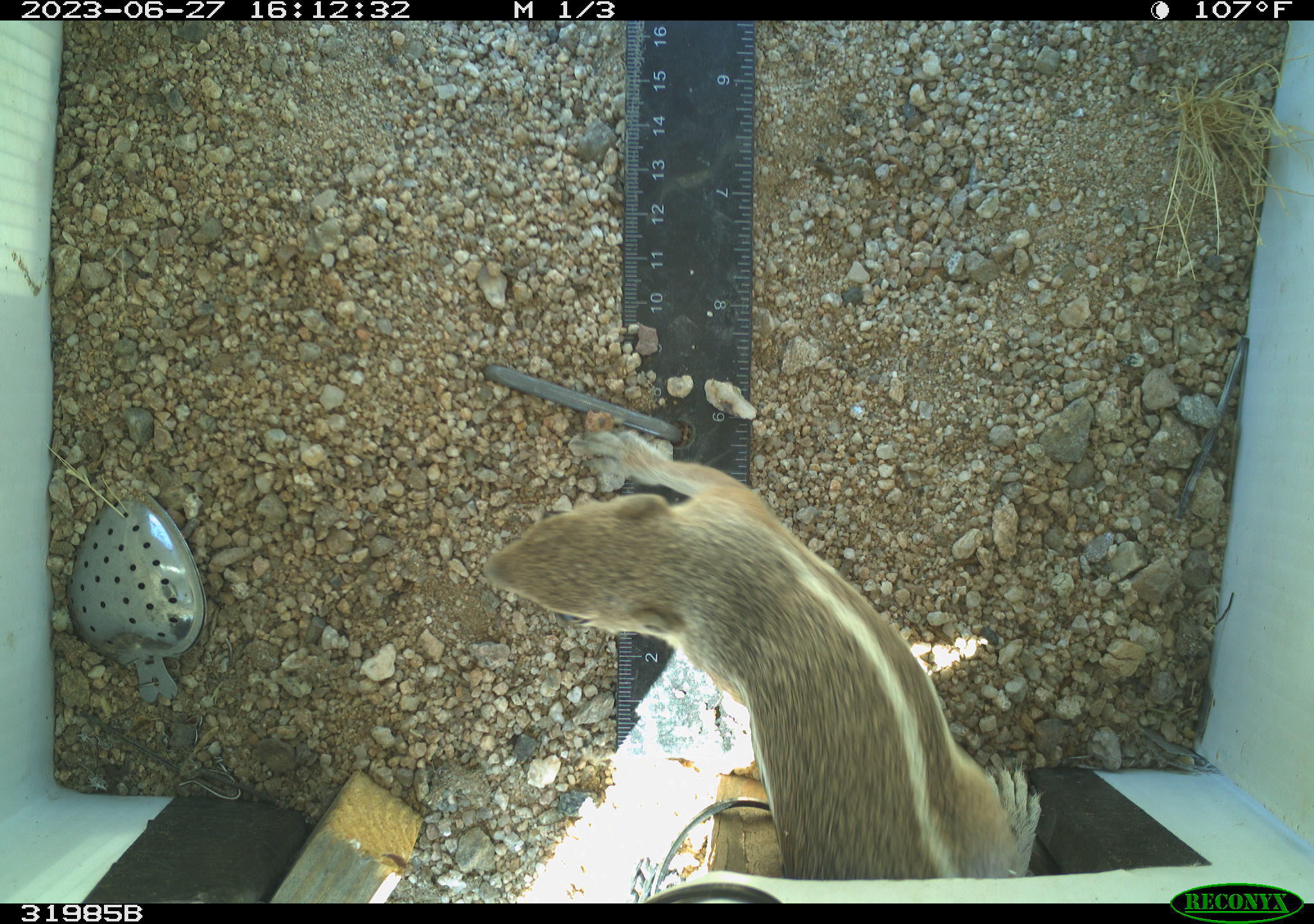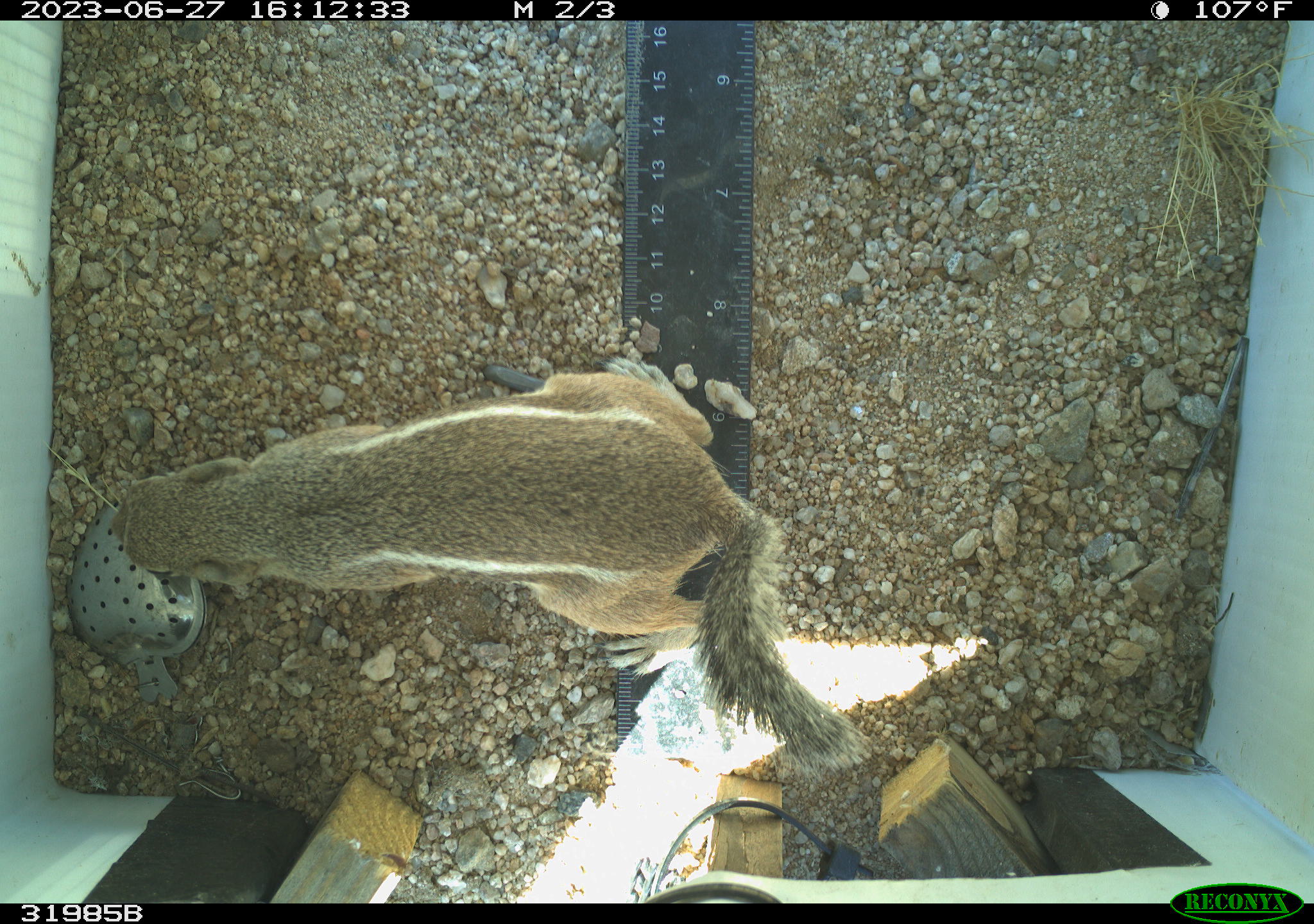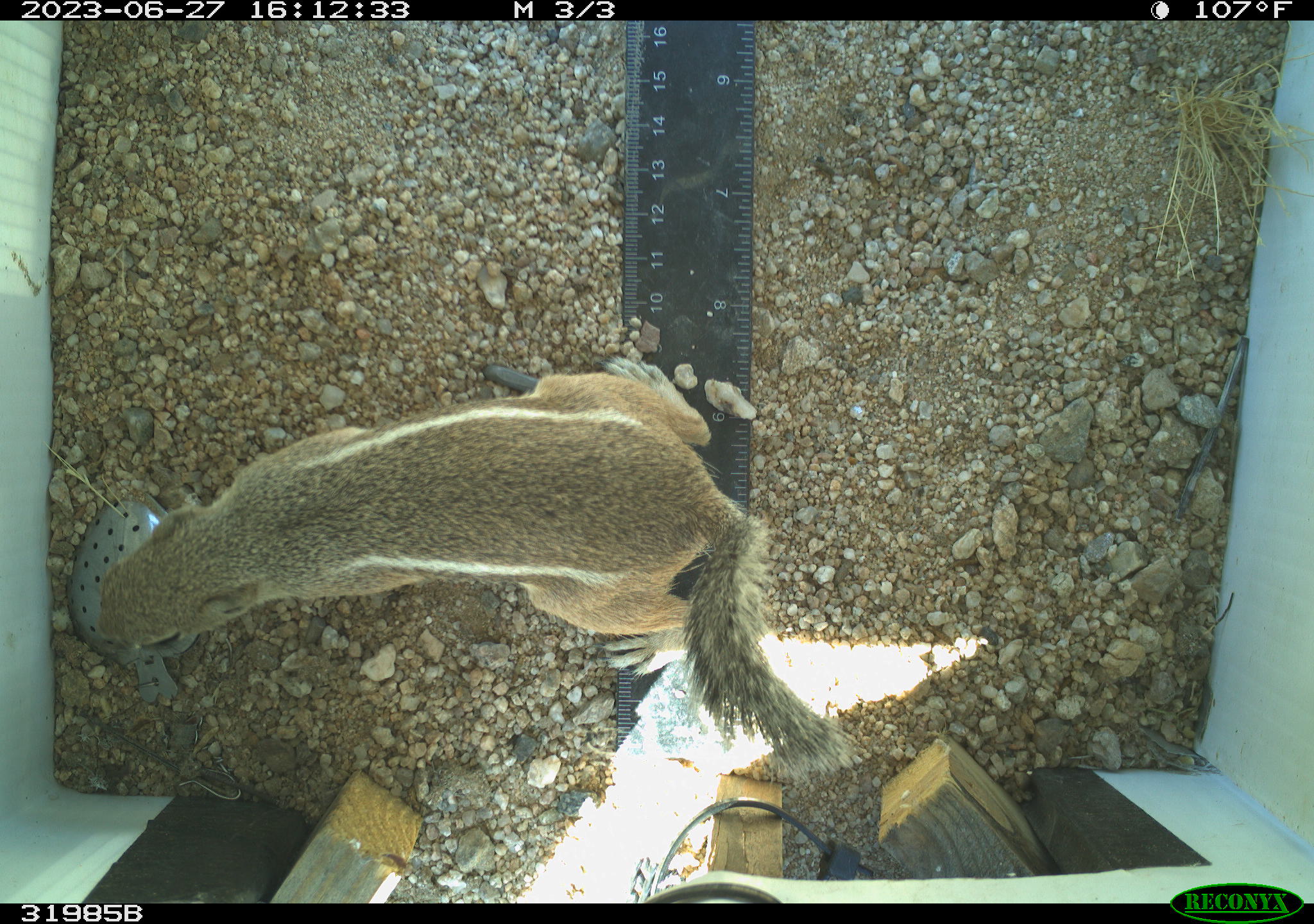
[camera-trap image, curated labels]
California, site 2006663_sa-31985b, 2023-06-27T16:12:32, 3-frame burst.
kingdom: Animalia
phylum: Chordata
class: Mammalia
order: Rodentia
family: Sciuridae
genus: Ammospermophilus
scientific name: Ammospermophilus leucurus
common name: white-tailed antelope squirrel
White-tailed antelope squirrel (Ammospermophilus leucurus).